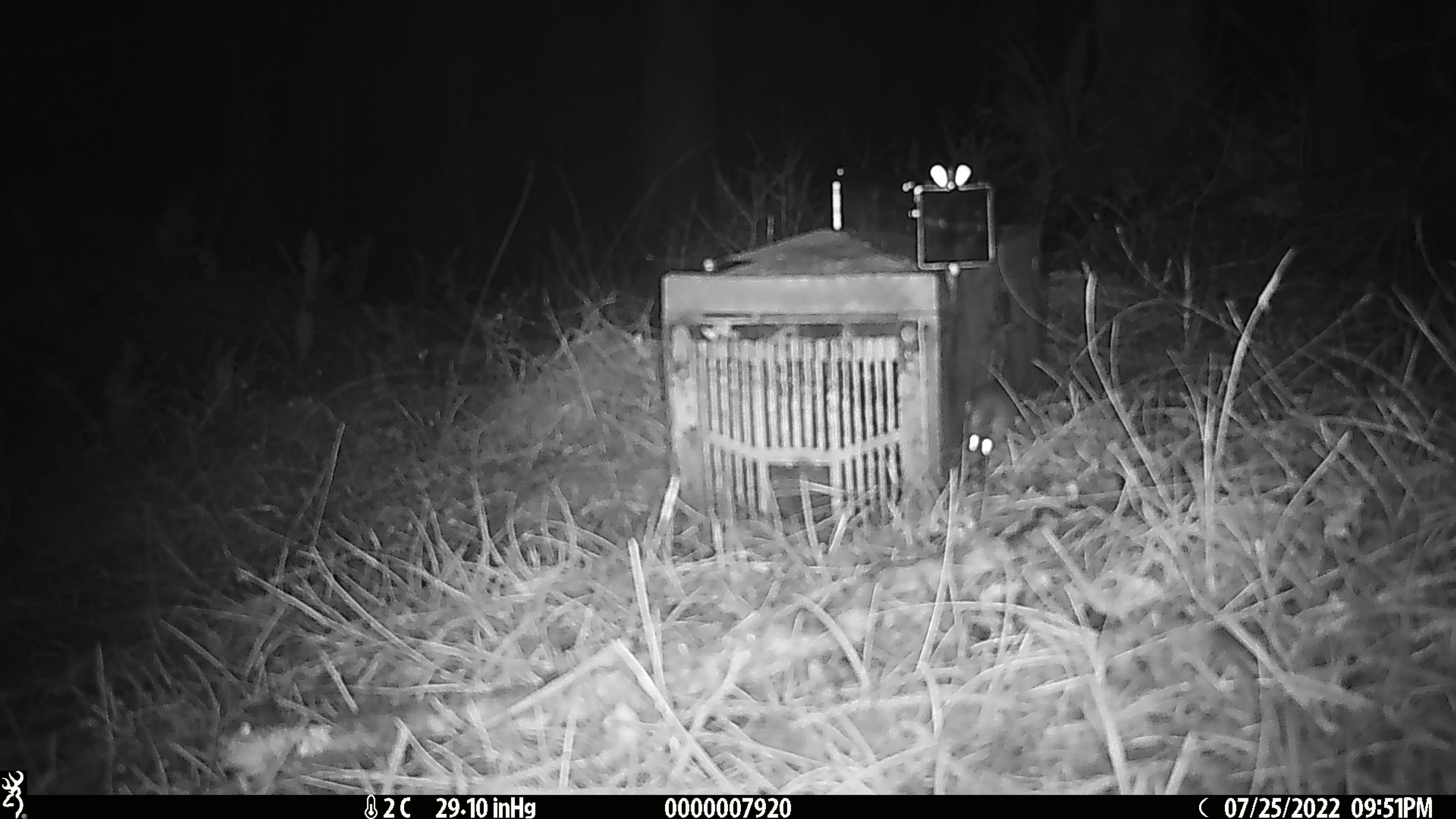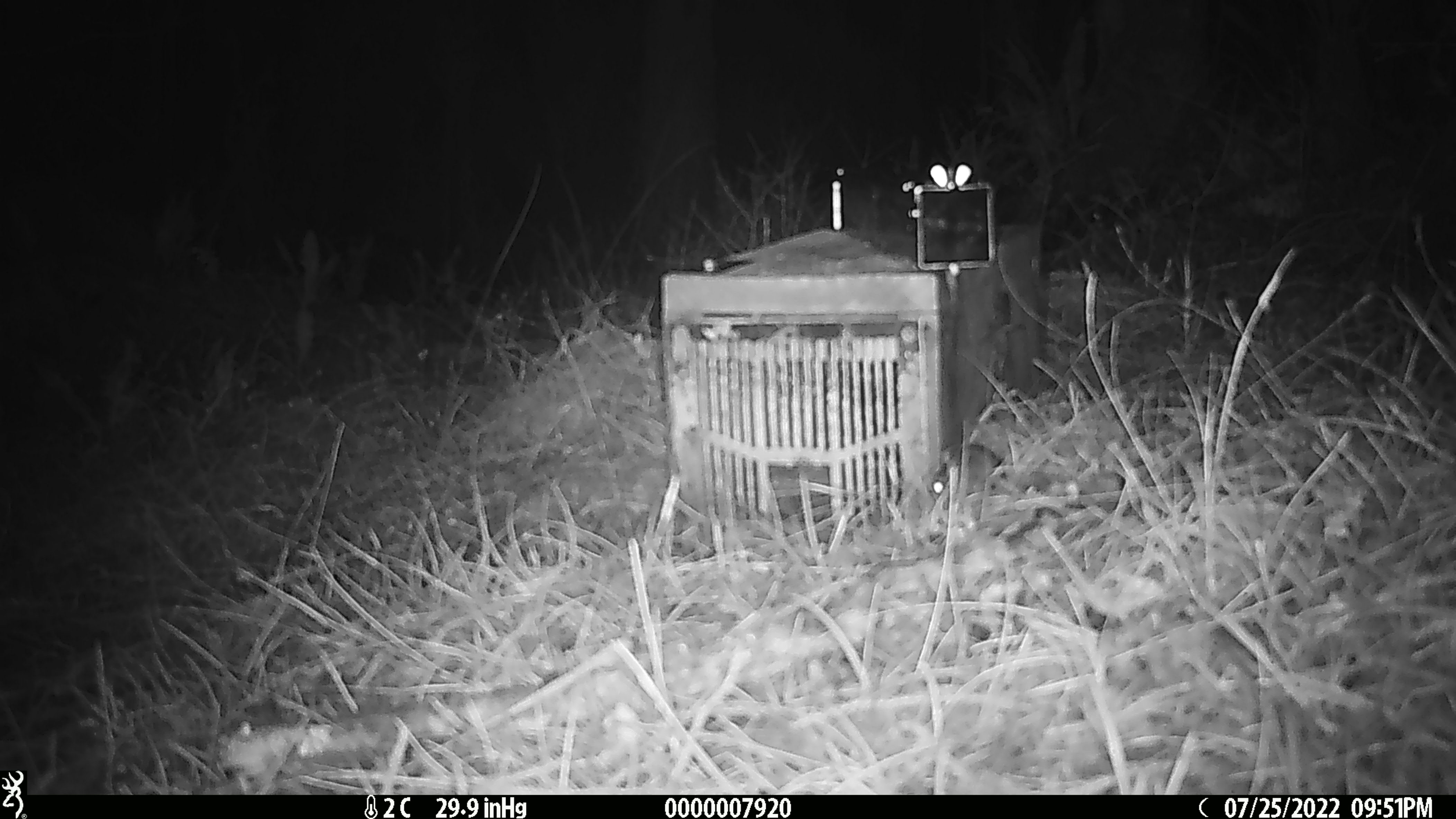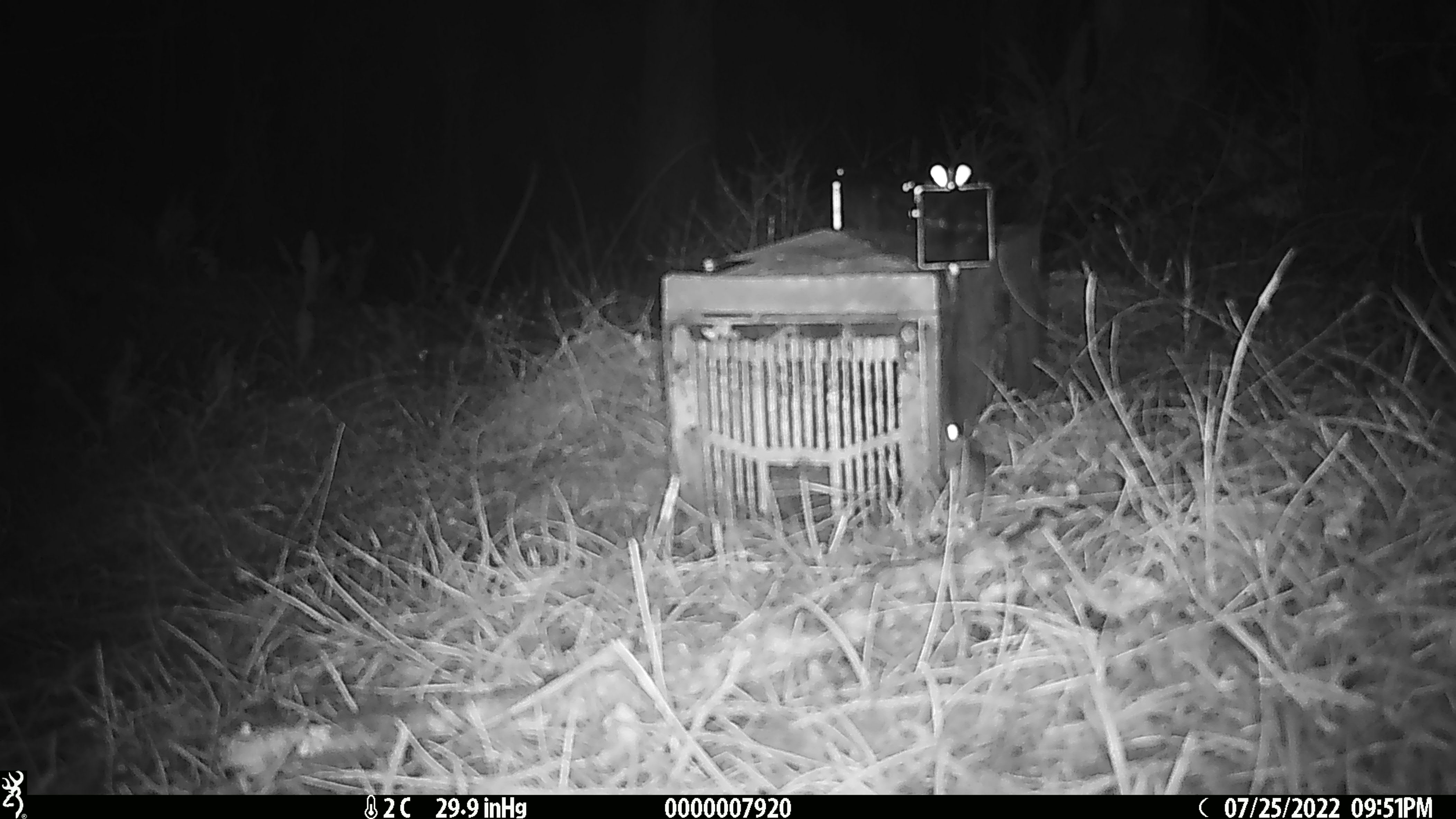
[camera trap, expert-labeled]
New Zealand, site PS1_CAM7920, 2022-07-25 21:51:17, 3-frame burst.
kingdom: Animalia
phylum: Chordata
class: Mammalia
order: Rodentia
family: Muridae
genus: Mus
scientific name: Mus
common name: mouse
Mouse (Mus).